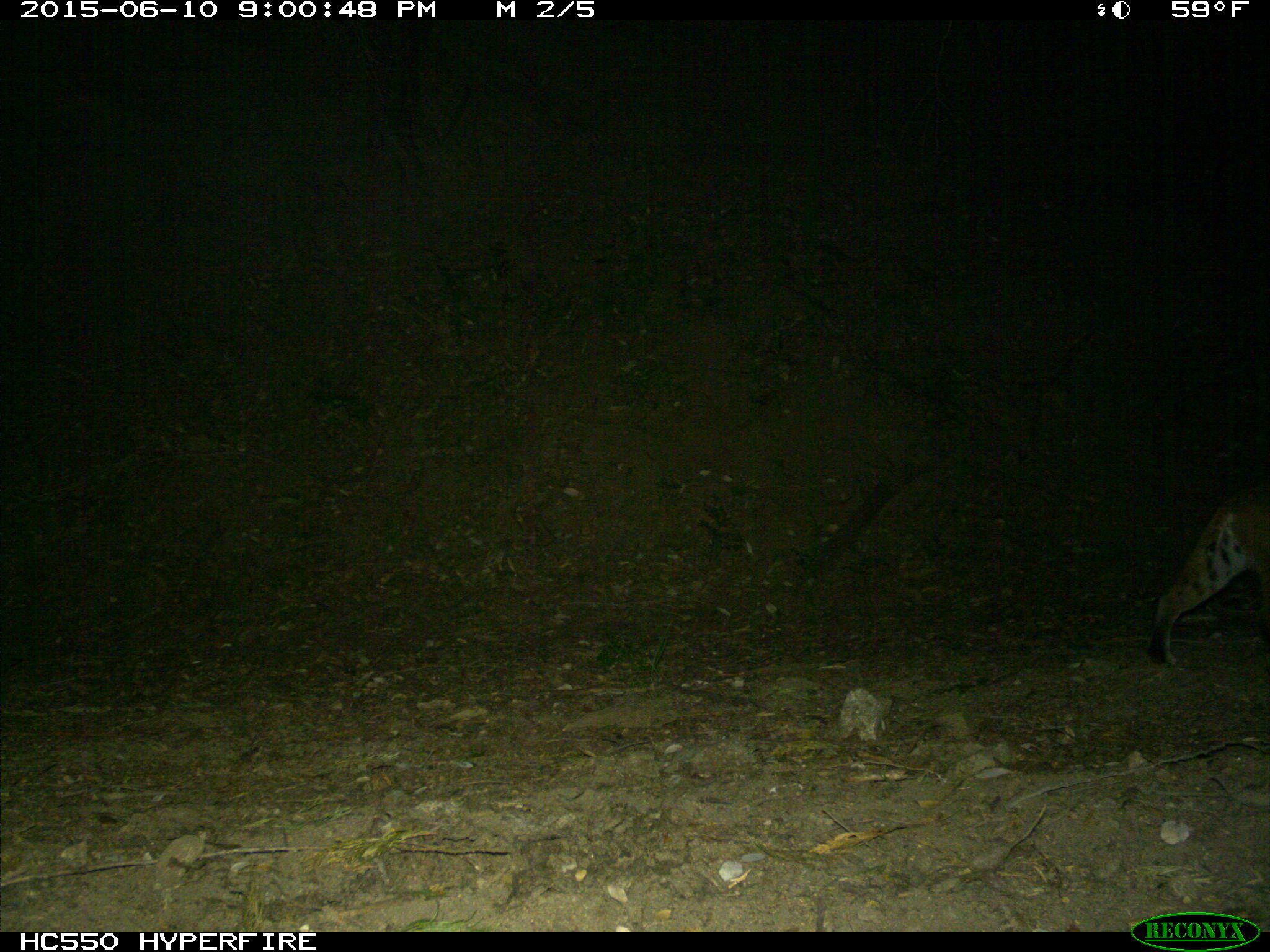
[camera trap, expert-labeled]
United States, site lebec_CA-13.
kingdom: Animalia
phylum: Chordata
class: Mammalia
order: Carnivora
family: Felidae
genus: Lynx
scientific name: Lynx rufus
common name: bobcat